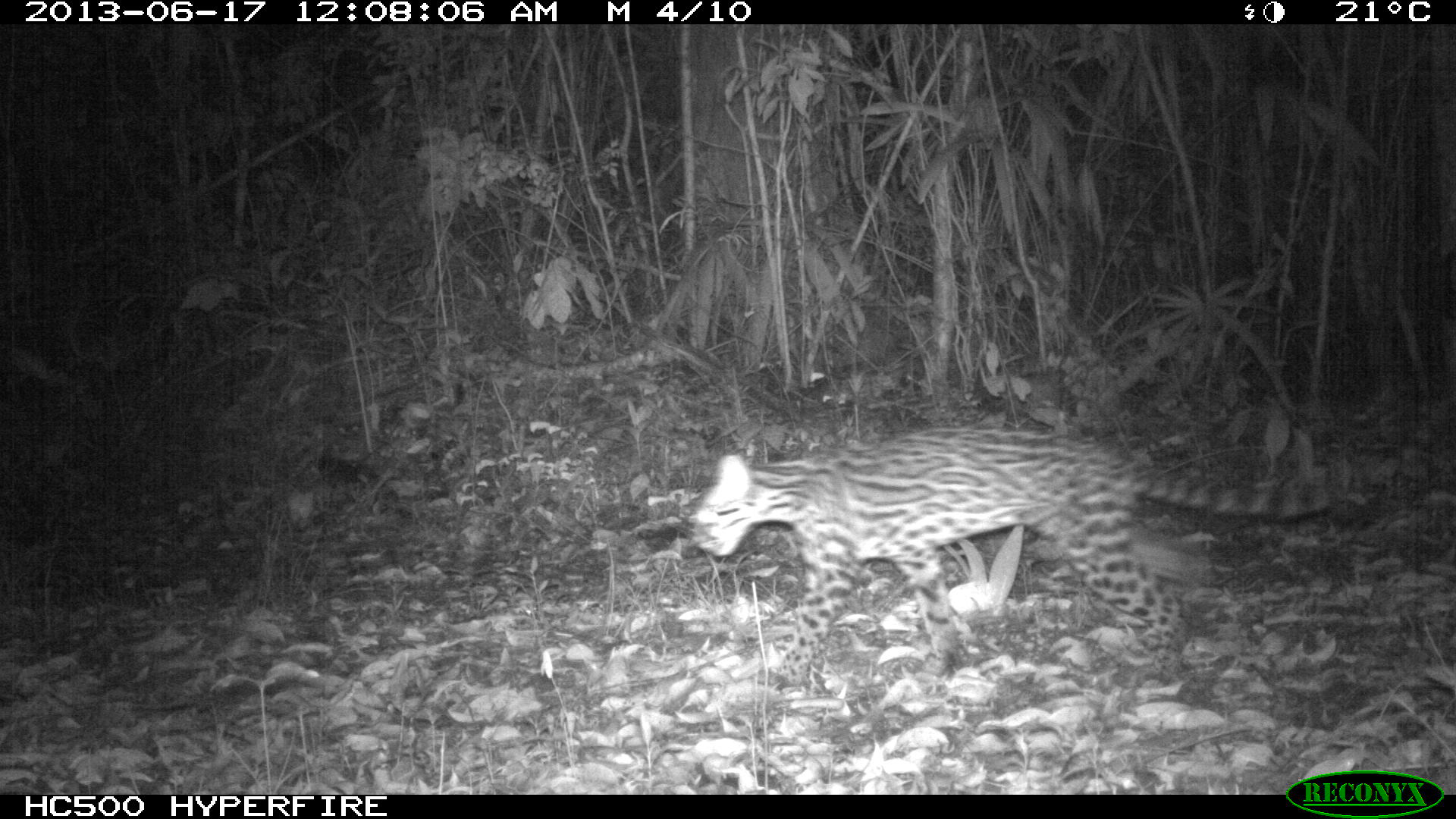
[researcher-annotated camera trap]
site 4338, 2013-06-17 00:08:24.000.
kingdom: Animalia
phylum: Chordata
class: Mammalia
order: Carnivora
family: Felidae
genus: Leopardus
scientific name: Leopardus pardalis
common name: ocelot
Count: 1.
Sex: female.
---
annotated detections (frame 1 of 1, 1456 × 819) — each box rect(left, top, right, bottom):
leopardus pardalis: rect(692, 427, 1332, 691)